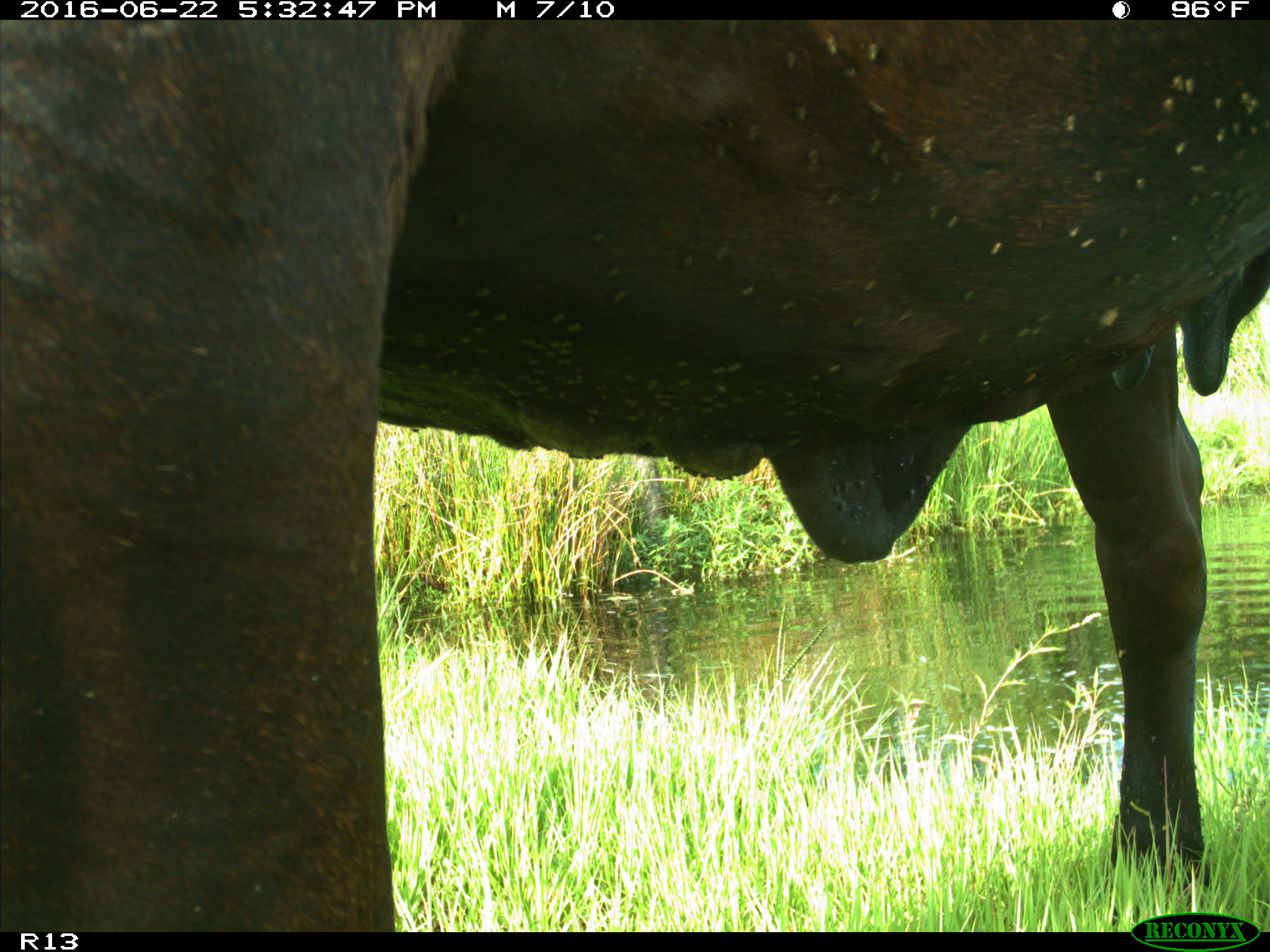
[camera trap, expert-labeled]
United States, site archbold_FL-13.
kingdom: Animalia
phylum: Chordata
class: Mammalia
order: Artiodactyla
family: Bovidae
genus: Bos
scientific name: Bos taurus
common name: domestic cow